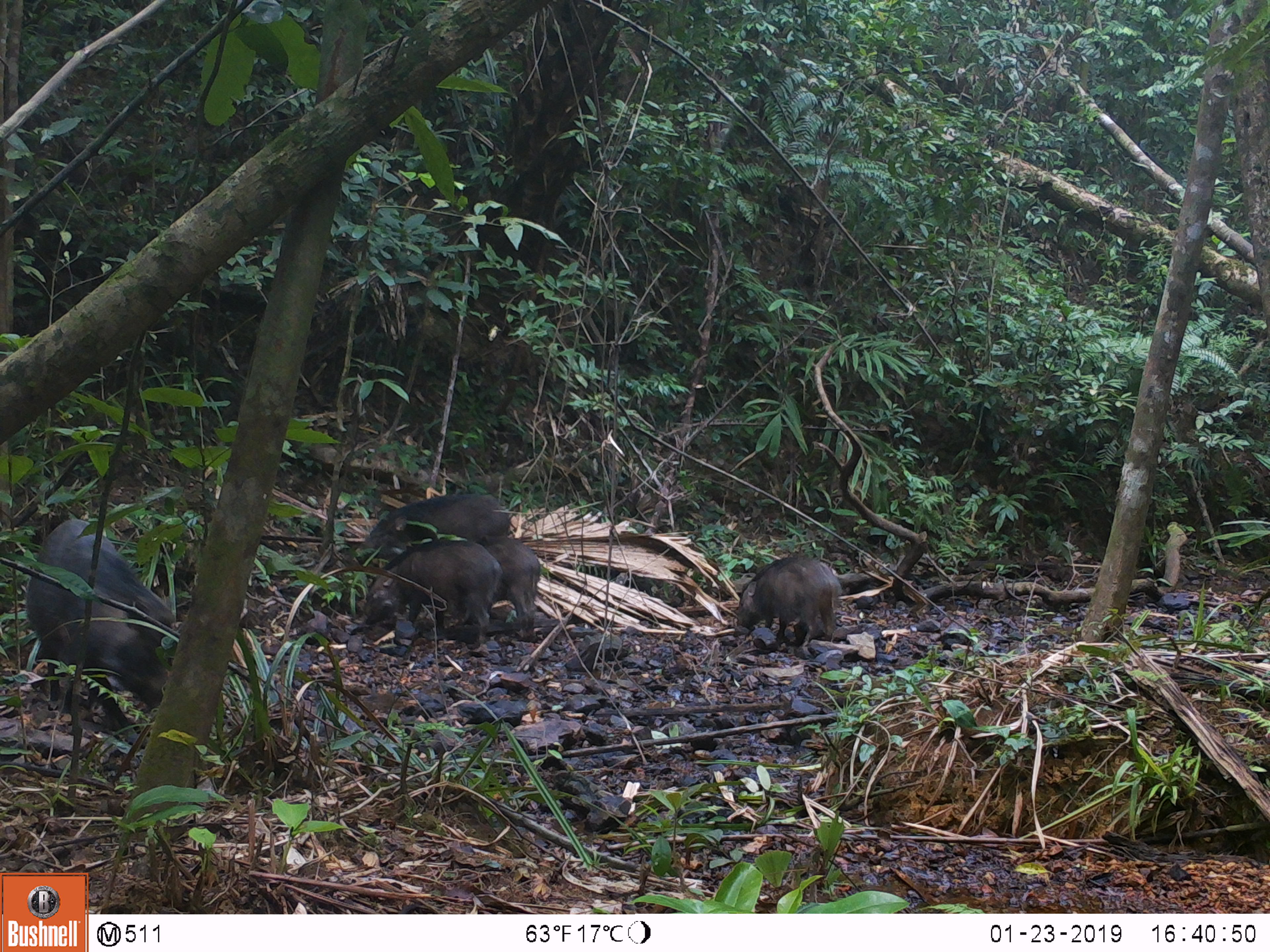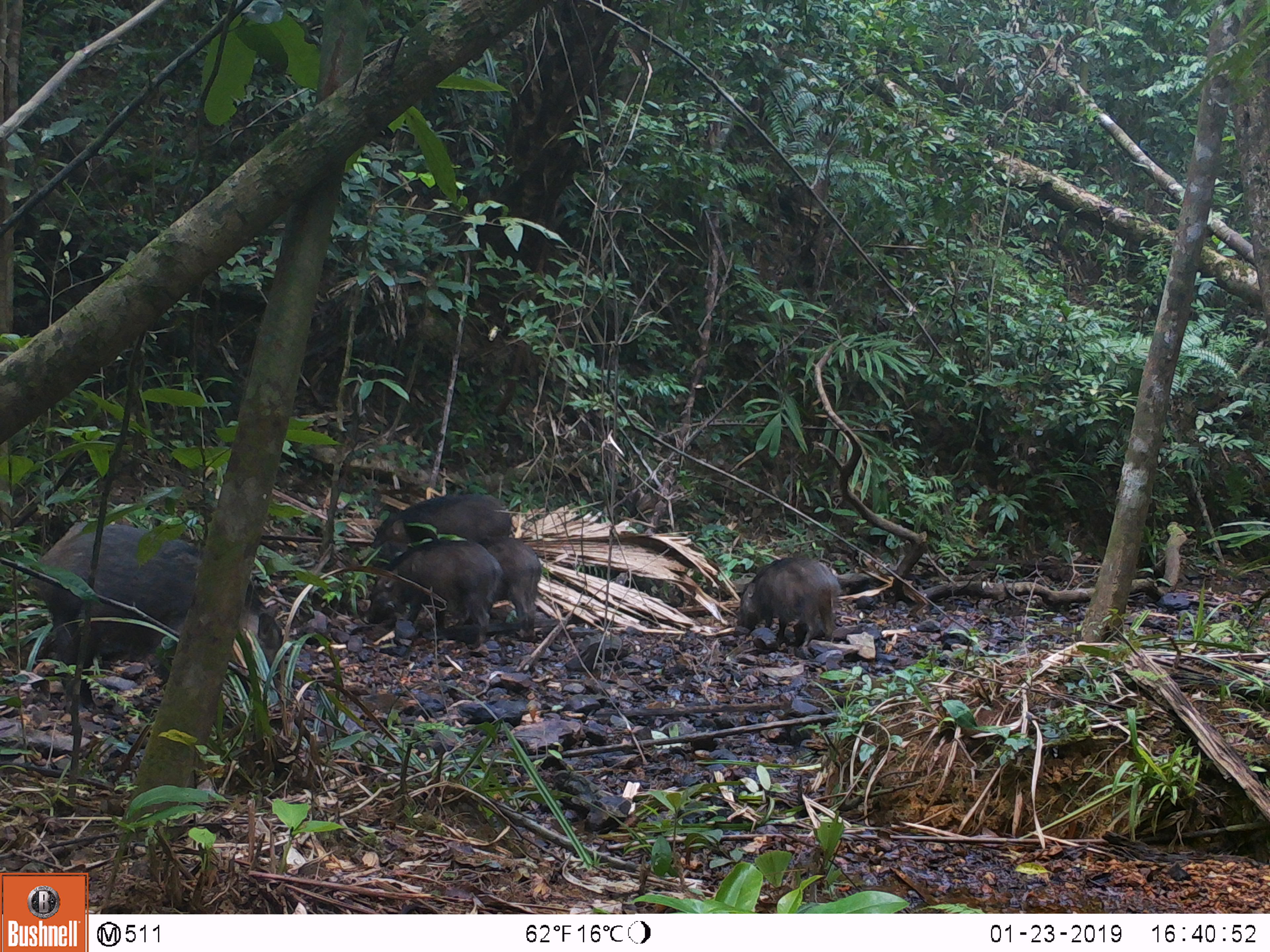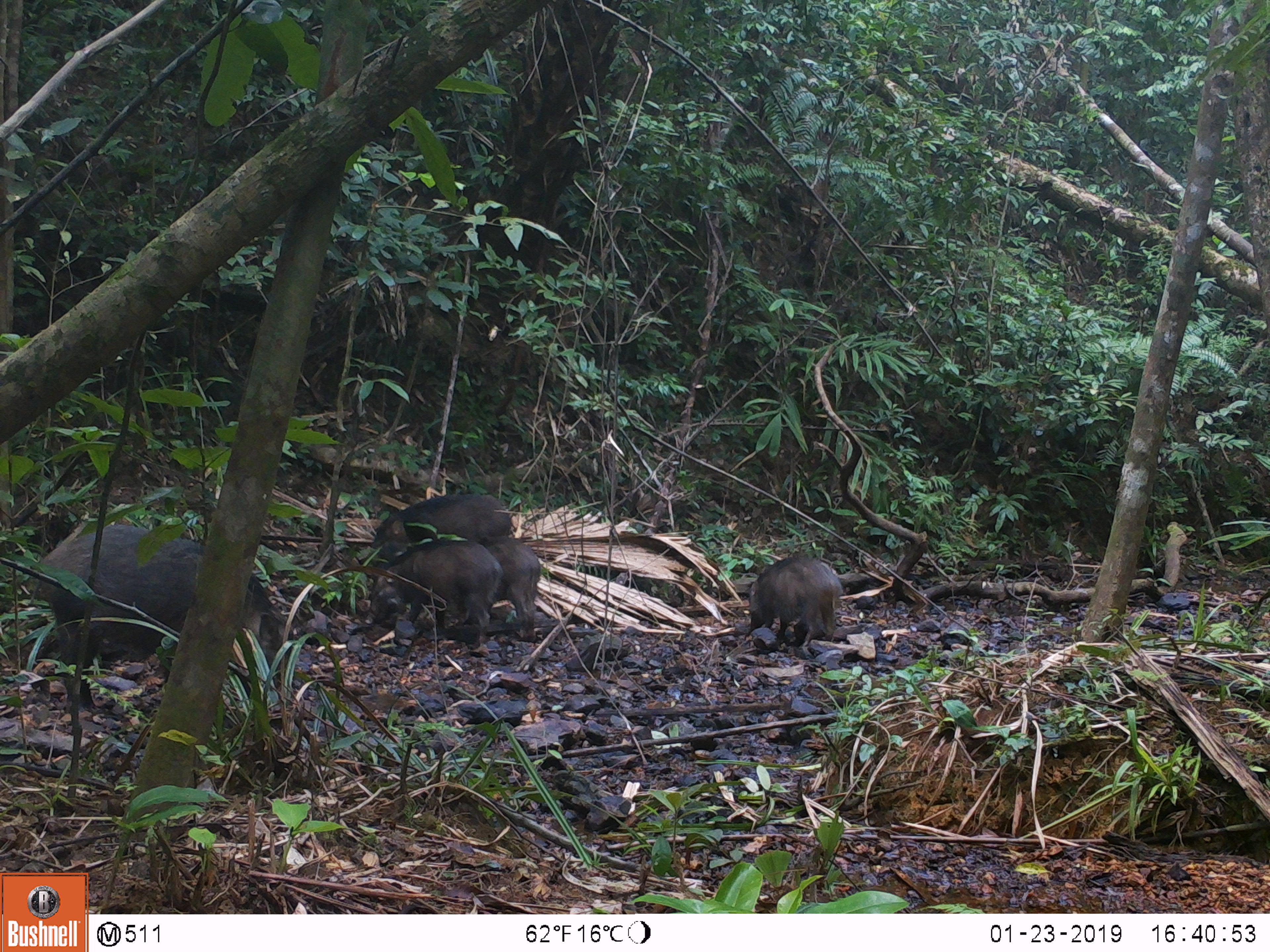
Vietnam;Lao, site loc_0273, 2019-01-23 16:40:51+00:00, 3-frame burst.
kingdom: Animalia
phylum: Chordata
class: Mammalia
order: Artiodactyla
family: Suidae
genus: Sus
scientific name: Sus scrofa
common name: eurasian wild pig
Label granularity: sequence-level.